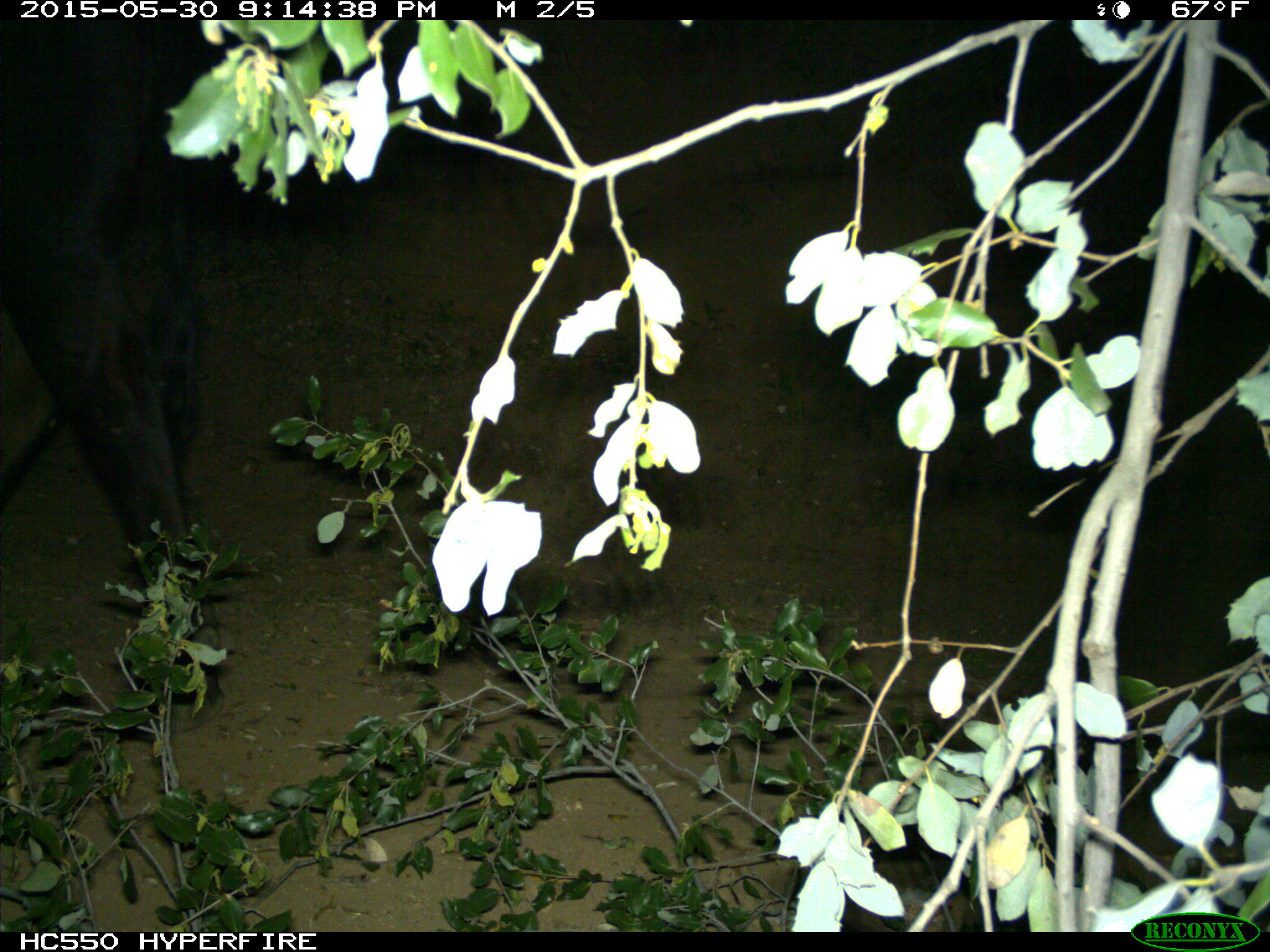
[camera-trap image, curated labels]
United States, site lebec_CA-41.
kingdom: Animalia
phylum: Chordata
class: Mammalia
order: Artiodactyla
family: Bovidae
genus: Bos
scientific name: Bos taurus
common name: domestic cow